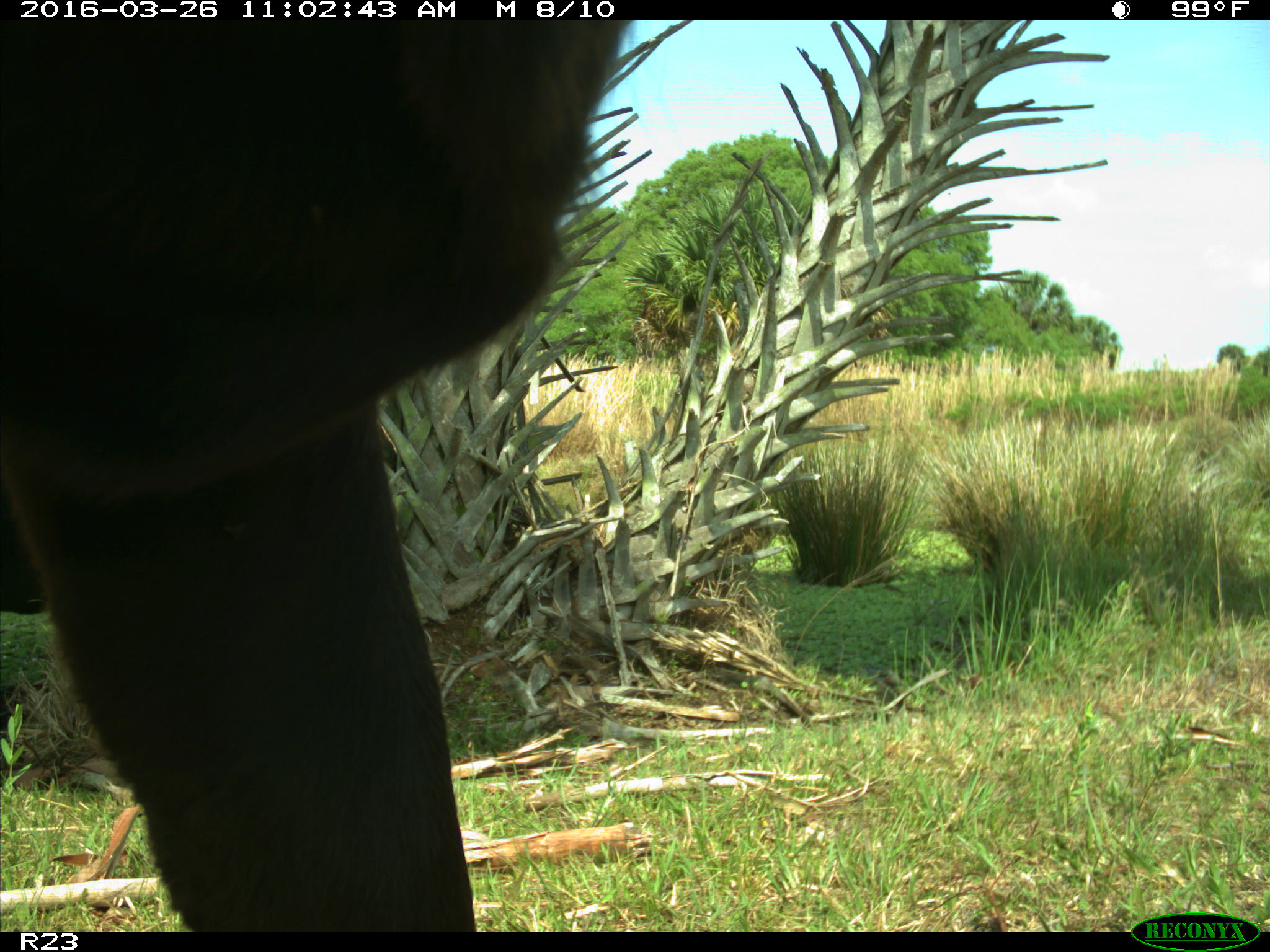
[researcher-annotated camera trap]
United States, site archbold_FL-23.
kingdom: Animalia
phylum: Chordata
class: Mammalia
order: Artiodactyla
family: Bovidae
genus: Bos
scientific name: Bos taurus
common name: domestic cow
Bos taurus (domestic cow).